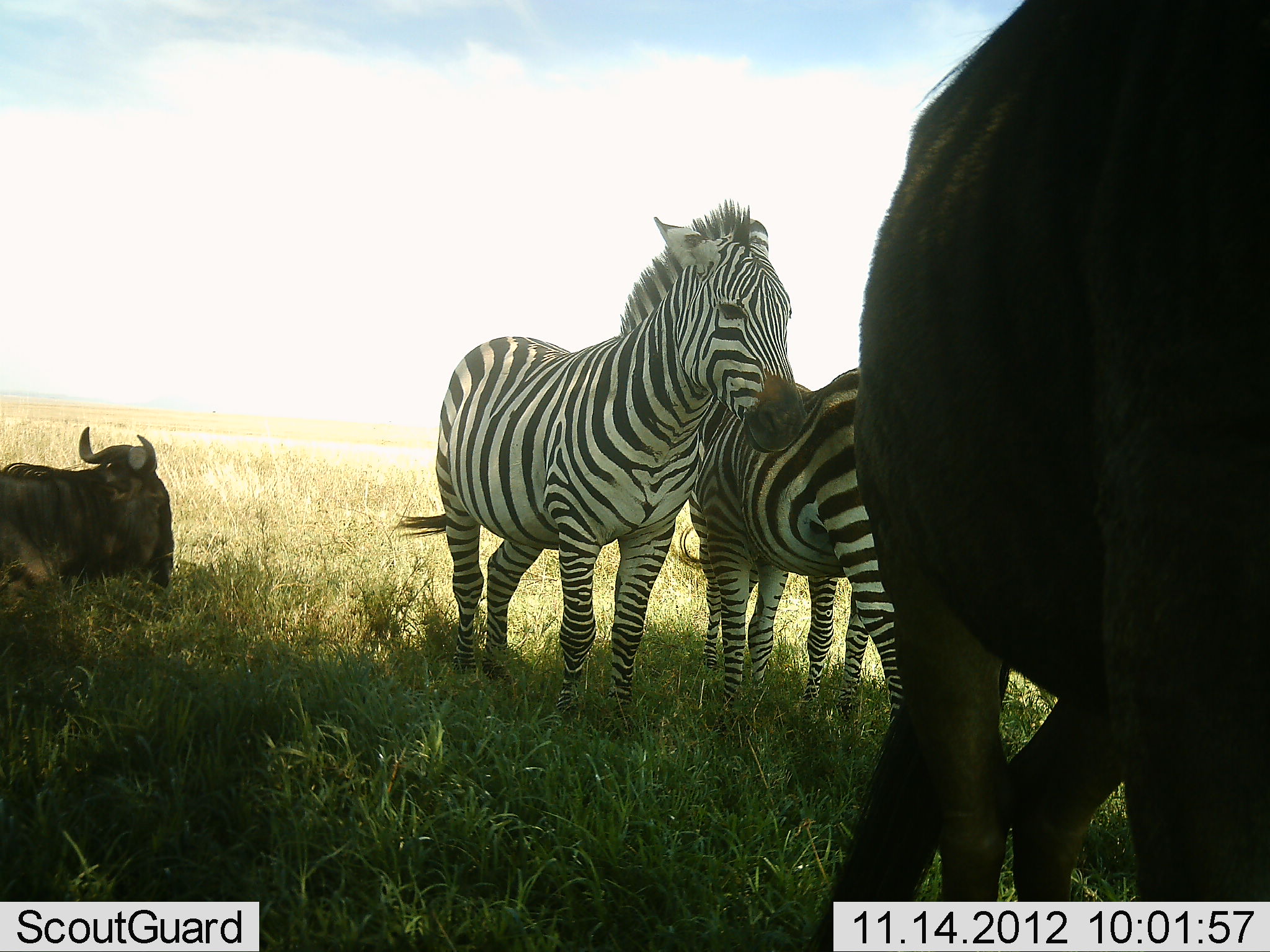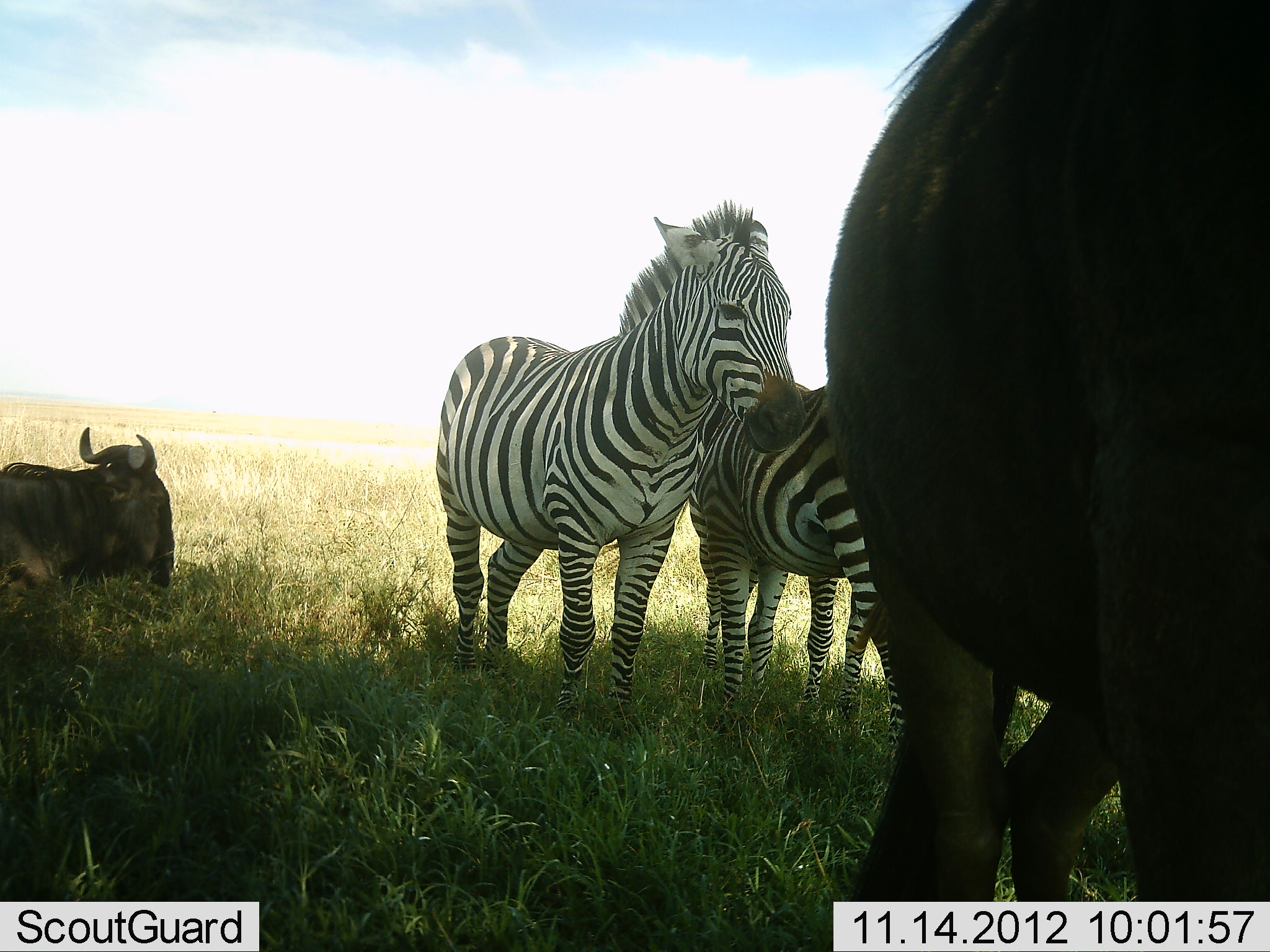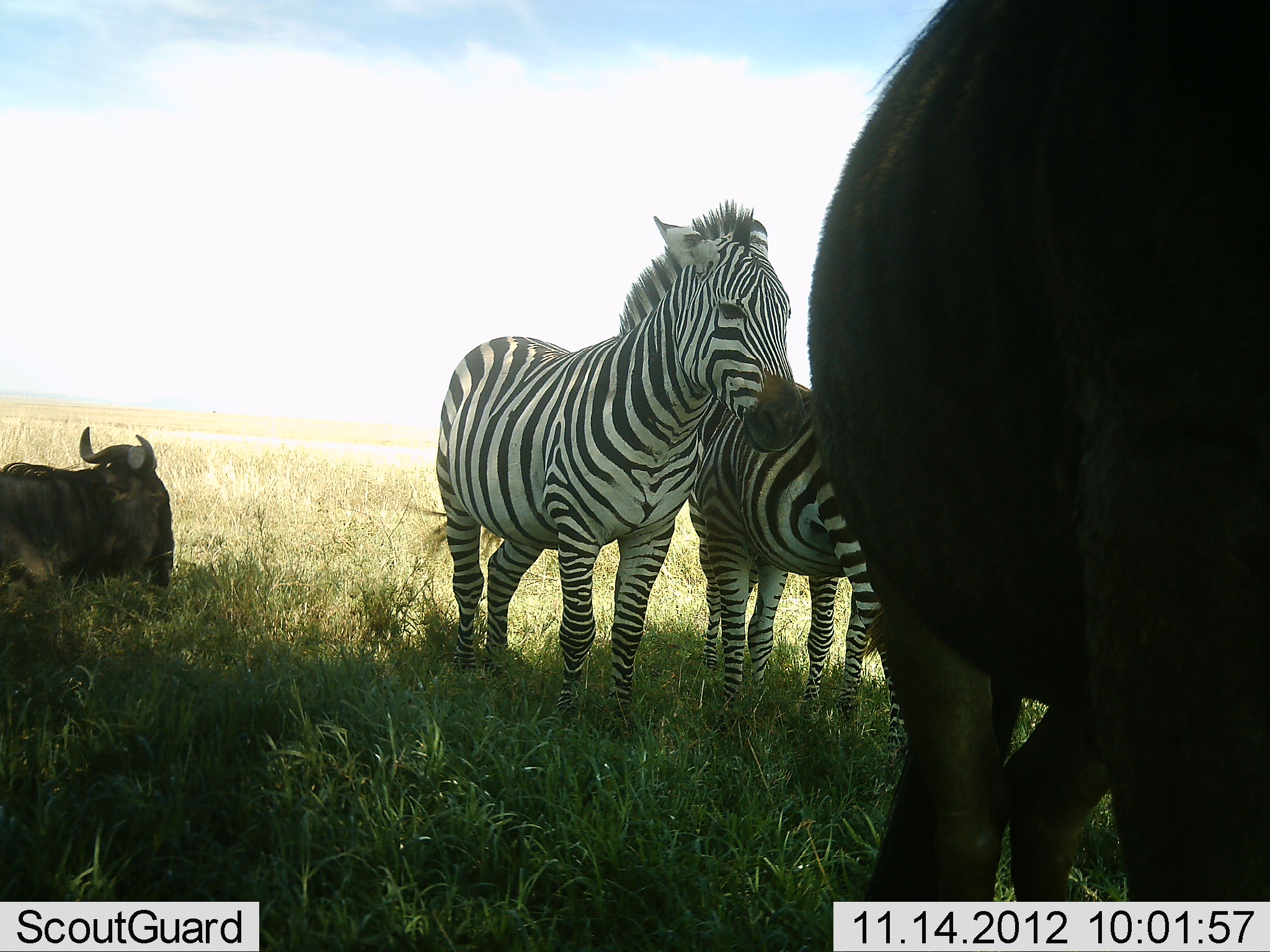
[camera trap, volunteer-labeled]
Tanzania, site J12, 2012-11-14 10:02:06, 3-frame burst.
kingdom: Animalia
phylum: Chordata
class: Mammalia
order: Artiodactyla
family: Bovidae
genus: Connochaetes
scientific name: Connochaetes taurinus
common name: blue wildebeest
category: wildebeest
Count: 2.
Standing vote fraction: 73%.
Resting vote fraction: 91%.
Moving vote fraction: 0%.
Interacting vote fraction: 0%.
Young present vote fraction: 0%.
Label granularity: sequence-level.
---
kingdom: Animalia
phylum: Chordata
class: Mammalia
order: Perissodactyla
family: Equidae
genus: Equus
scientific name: Equus quagga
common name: plains zebra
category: zebra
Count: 3.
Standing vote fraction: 100%.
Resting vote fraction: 7%.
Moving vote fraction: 7%.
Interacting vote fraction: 0%.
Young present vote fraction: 14%.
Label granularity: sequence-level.